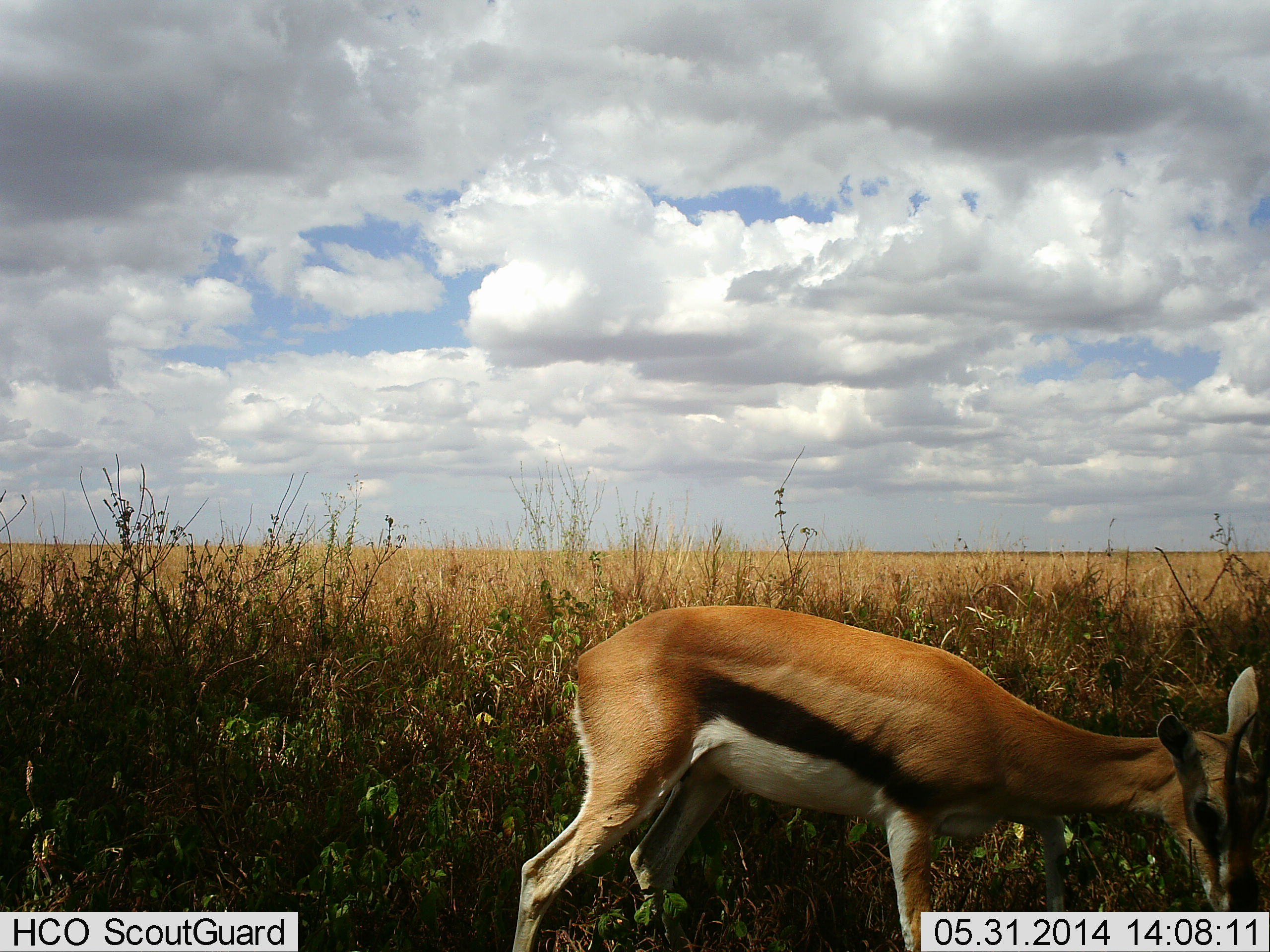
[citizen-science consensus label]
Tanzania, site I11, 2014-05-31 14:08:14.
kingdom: Animalia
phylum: Chordata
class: Mammalia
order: Artiodactyla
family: Bovidae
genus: Eudorcas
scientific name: Eudorcas thomsonii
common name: thomson's gazelle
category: gazellethomsons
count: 1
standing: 40%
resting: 0%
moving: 10%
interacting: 0%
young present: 10%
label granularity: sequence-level